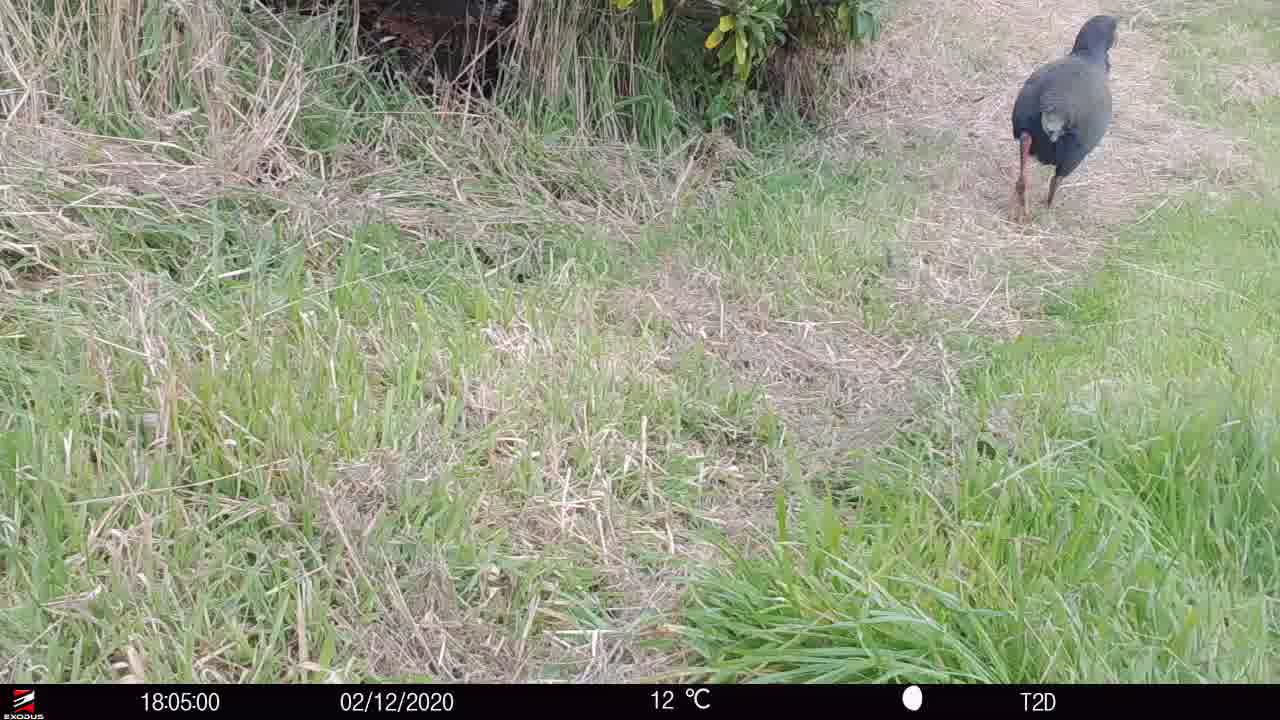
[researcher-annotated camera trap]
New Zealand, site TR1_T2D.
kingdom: Animalia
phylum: Chordata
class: Aves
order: Gruiformes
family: Rallidae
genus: Porphyrio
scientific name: Porphyrio mantelli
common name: takahe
Takahe (Porphyrio mantelli).